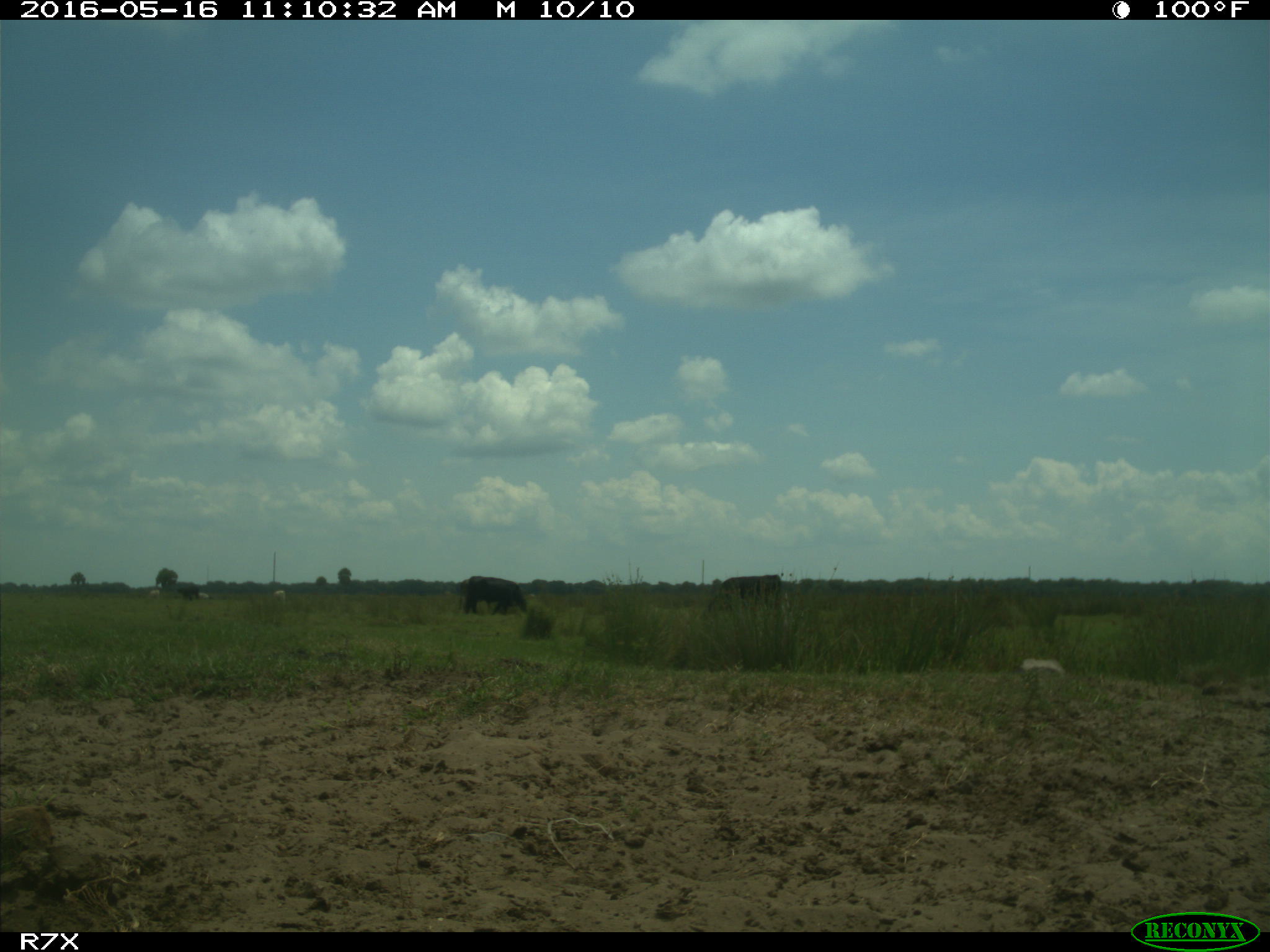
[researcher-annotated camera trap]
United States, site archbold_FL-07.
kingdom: Animalia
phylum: Chordata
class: Mammalia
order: Artiodactyla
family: Bovidae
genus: Bos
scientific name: Bos taurus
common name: domestic cow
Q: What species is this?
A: Bos taurus (domestic cow).